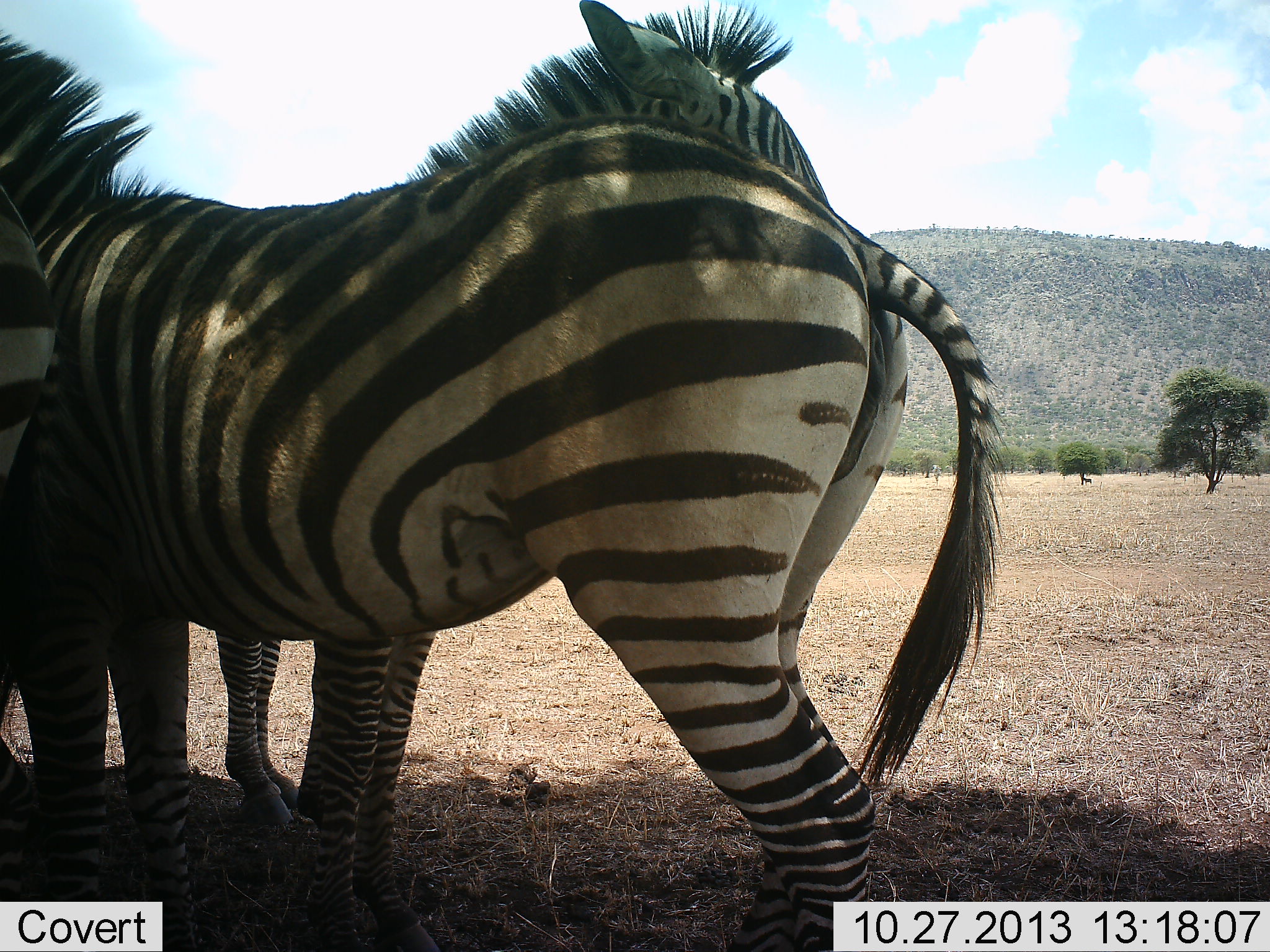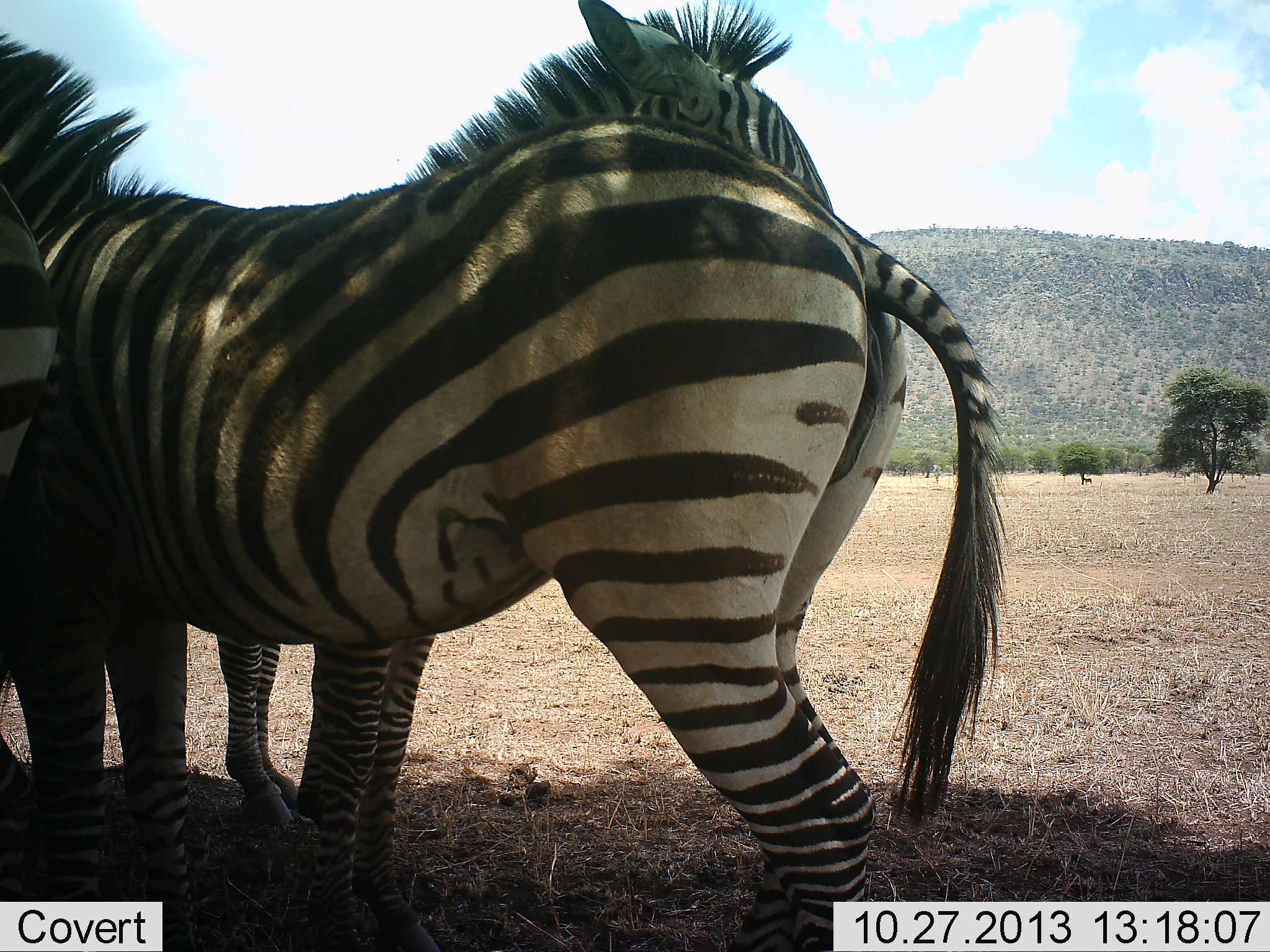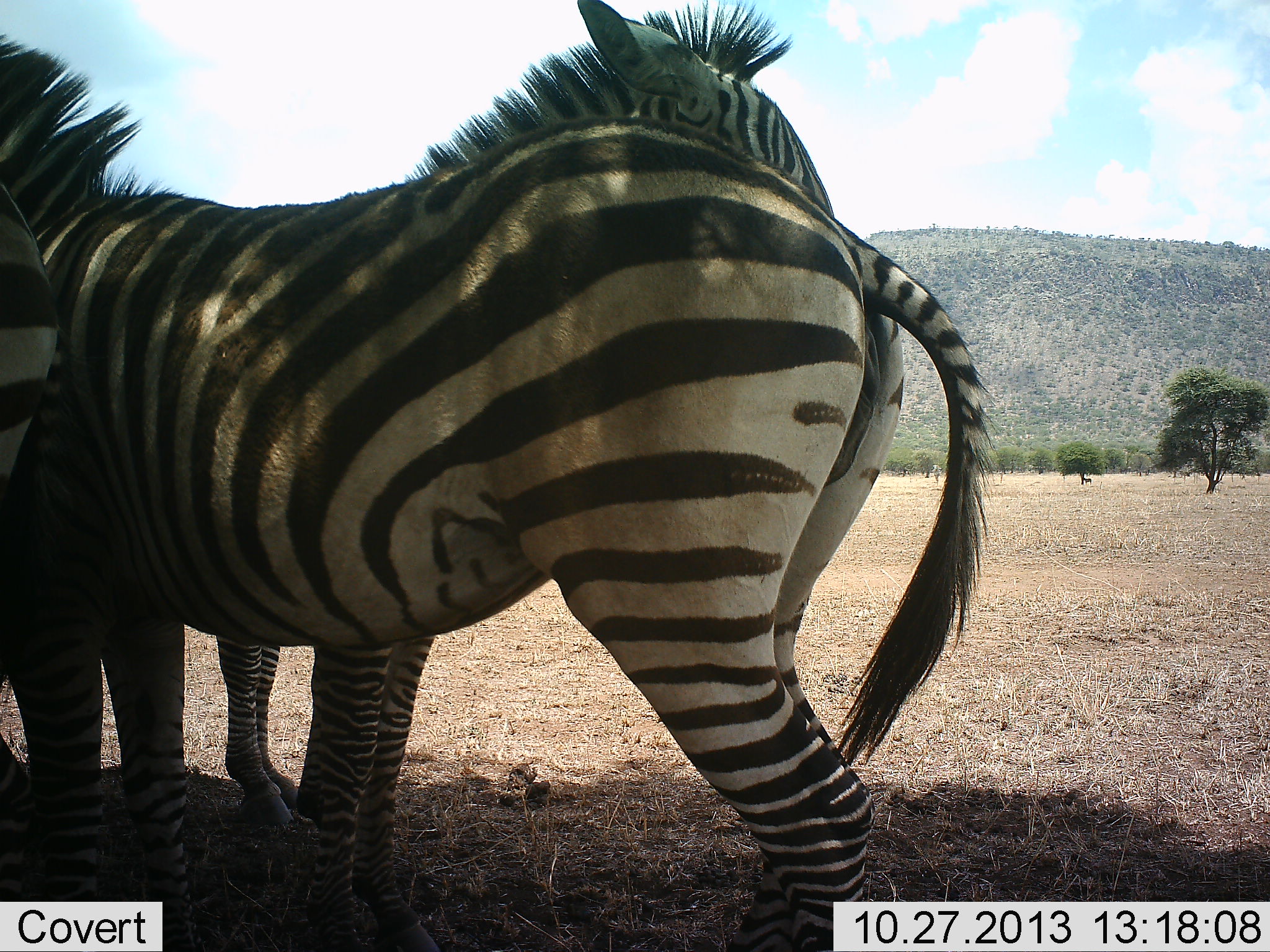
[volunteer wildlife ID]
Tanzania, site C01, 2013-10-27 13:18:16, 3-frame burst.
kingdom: Animalia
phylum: Chordata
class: Mammalia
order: Perissodactyla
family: Equidae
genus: Equus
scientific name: Equus quagga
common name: plains zebra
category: zebra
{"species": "zebra (plains zebra) (Equus quagga)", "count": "3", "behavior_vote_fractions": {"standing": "100%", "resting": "0%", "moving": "0%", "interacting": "20%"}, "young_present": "0%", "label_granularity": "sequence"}